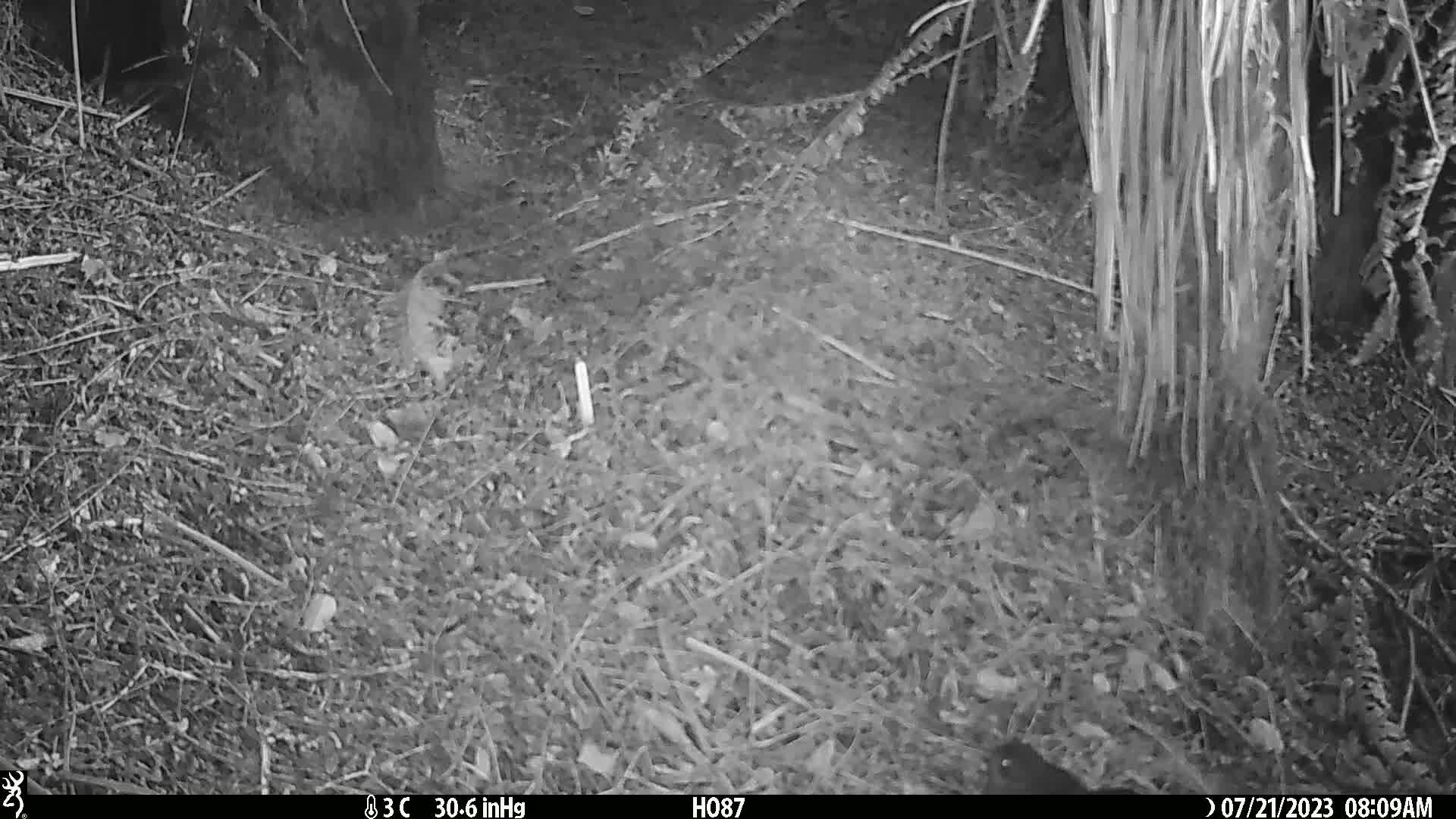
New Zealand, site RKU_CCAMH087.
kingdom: Animalia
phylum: Chordata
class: Aves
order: Passeriformes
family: Turdidae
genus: Turdus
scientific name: Turdus merula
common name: eurasian blackbird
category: blackbird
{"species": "blackbird (eurasian blackbird) (Turdus merula)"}